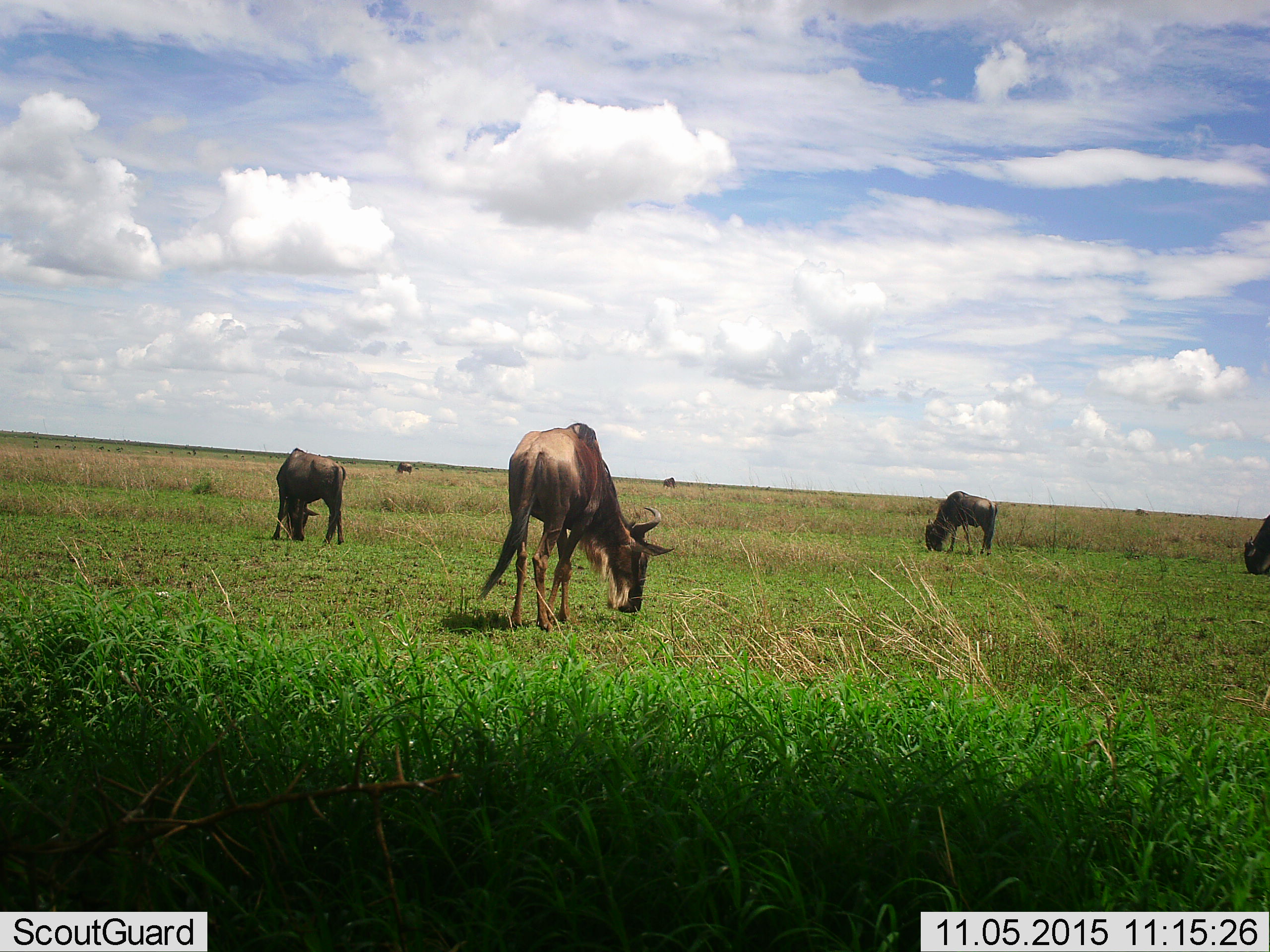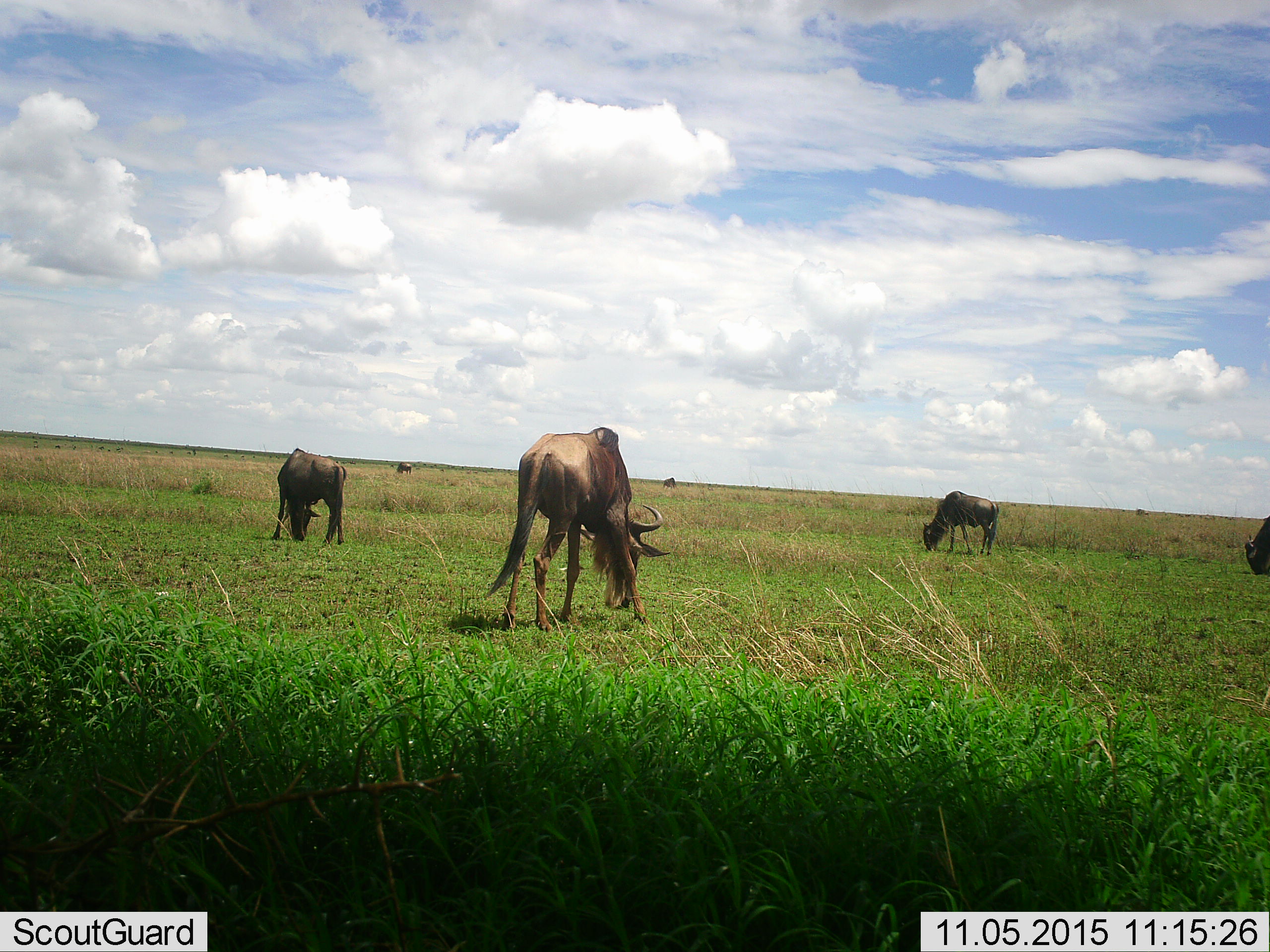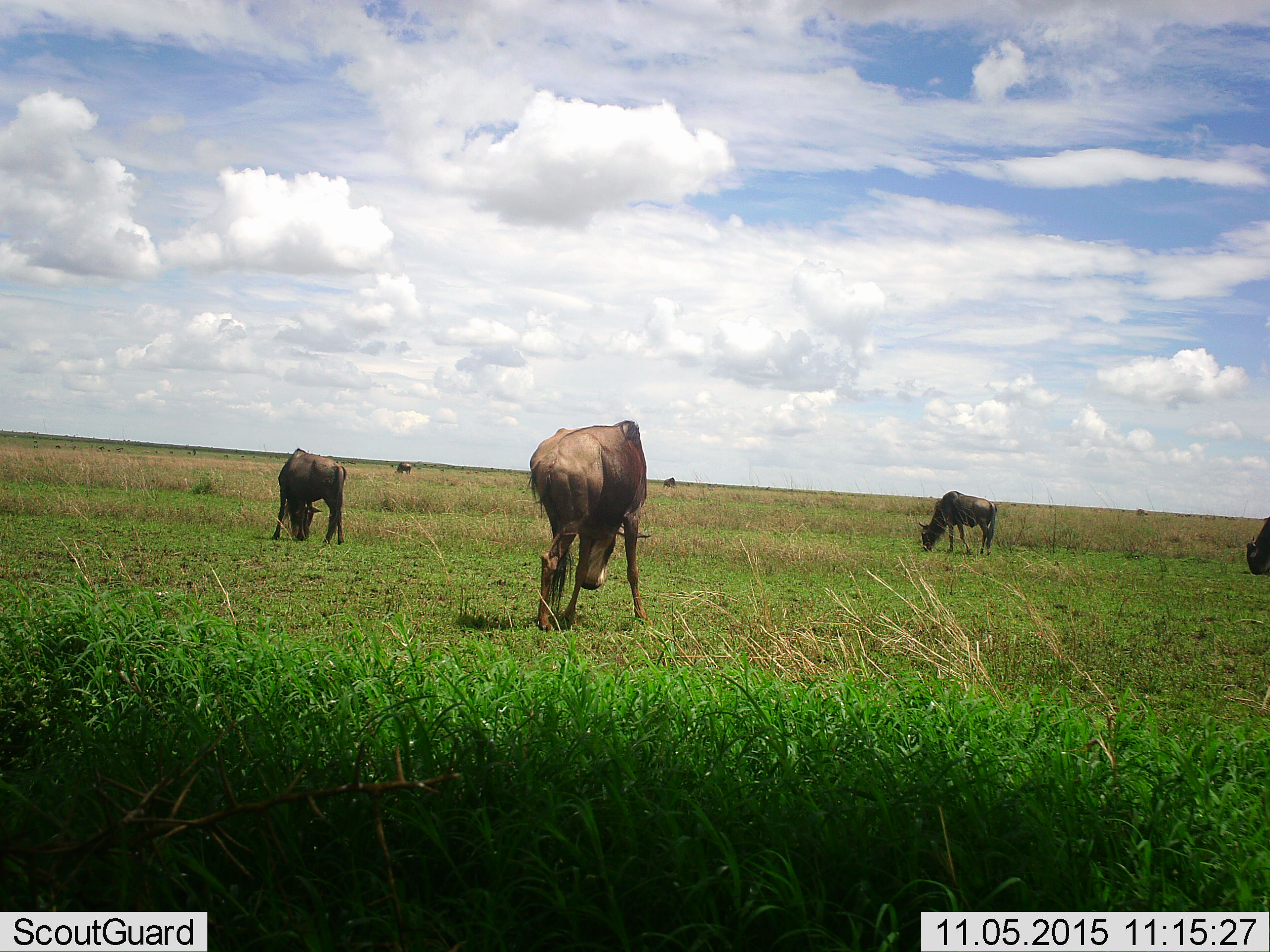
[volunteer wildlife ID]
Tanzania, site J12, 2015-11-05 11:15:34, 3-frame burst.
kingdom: Animalia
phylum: Chordata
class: Mammalia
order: Artiodactyla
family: Bovidae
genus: Connochaetes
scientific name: Connochaetes taurinus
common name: blue wildebeest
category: wildebeest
Wildebeest (blue wildebeest) (Connochaetes taurinus), count 6. Behavior (volunteer vote fractions): standing 30%, resting 0%, moving 0%, interacting 0%. Young present (vote fraction): 0%. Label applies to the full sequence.